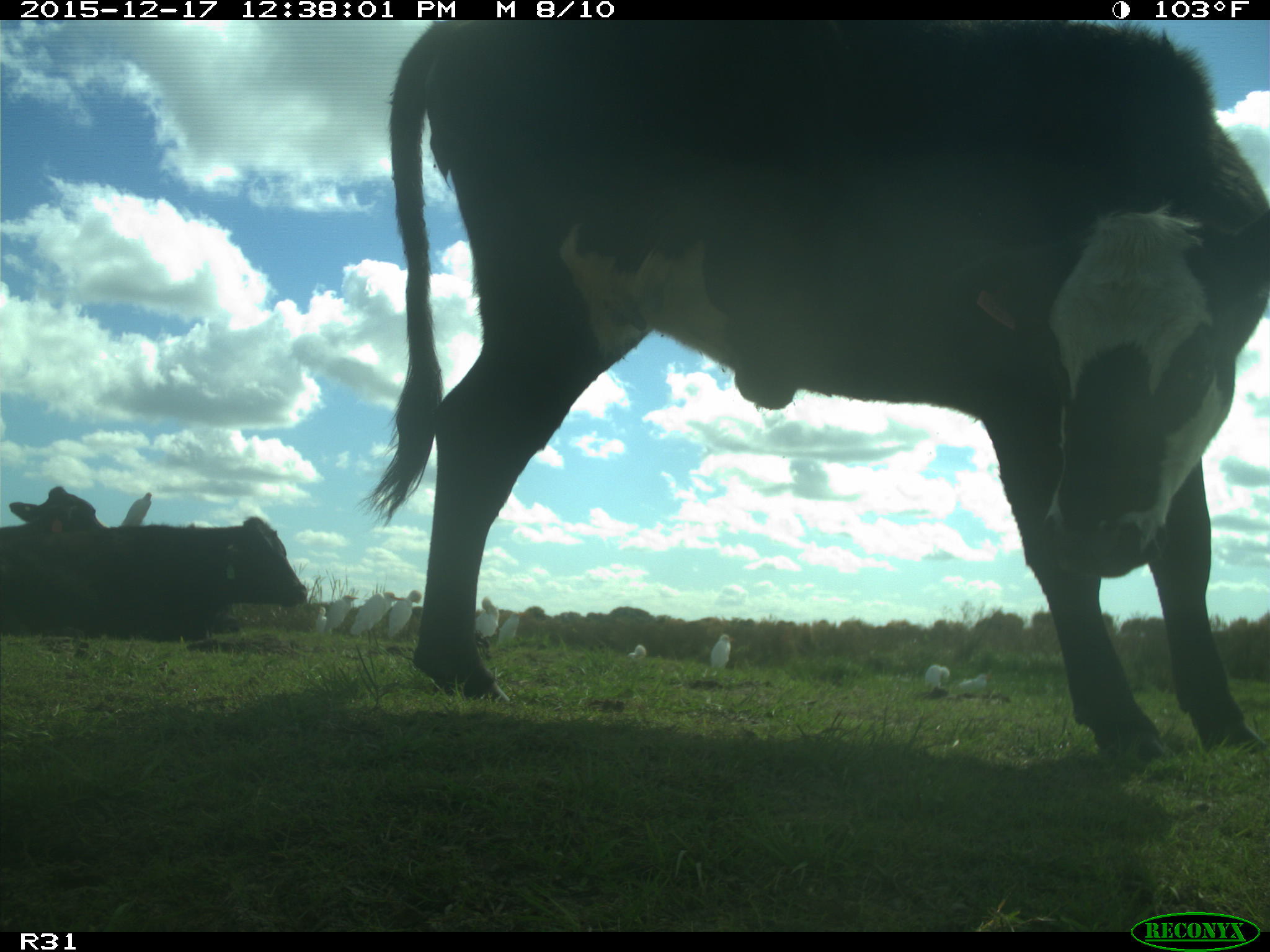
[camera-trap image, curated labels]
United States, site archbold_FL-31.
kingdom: Animalia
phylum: Chordata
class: Mammalia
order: Artiodactyla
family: Bovidae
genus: Bos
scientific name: Bos taurus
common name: domestic cow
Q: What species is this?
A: Bos taurus (domestic cow).